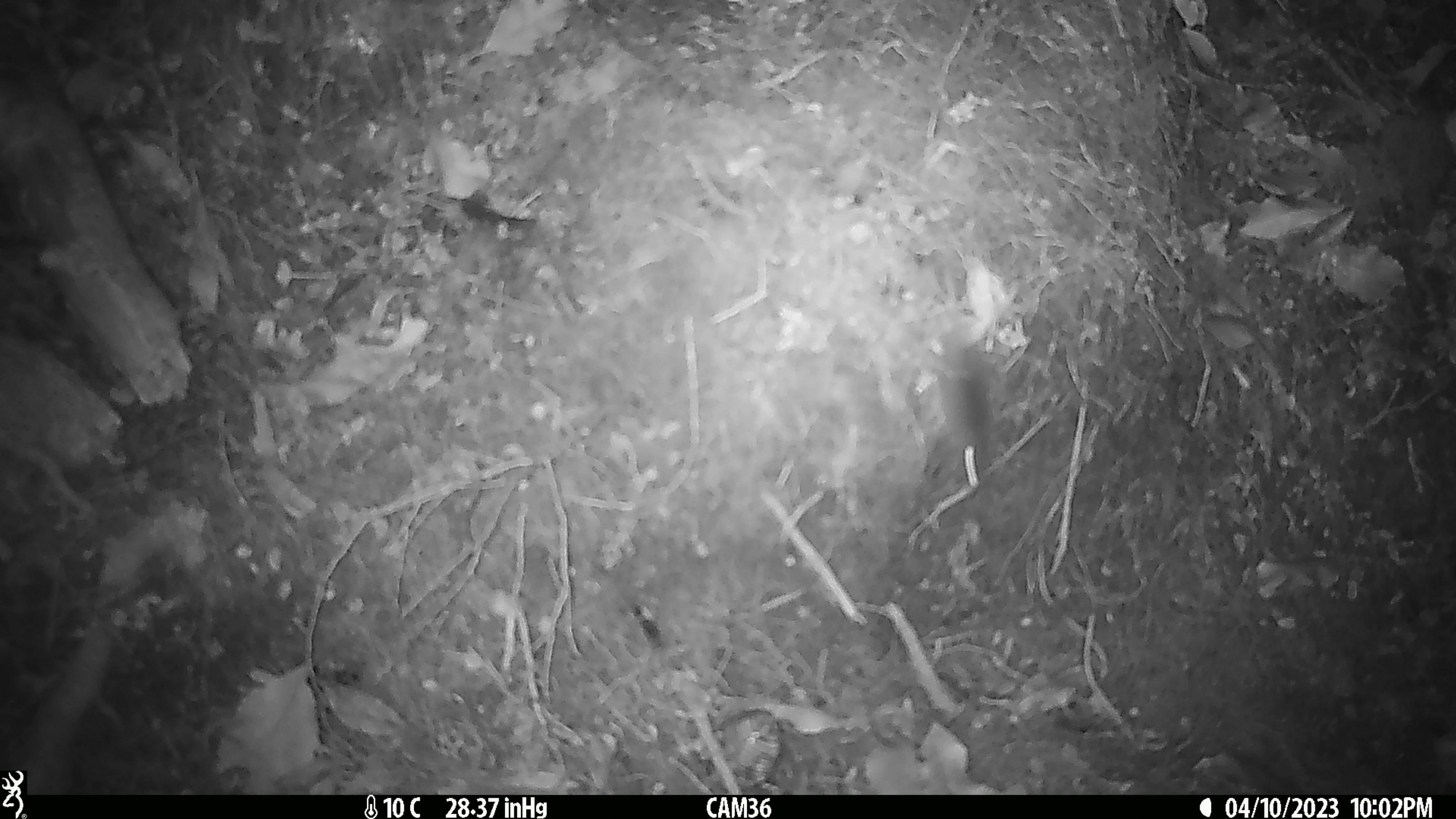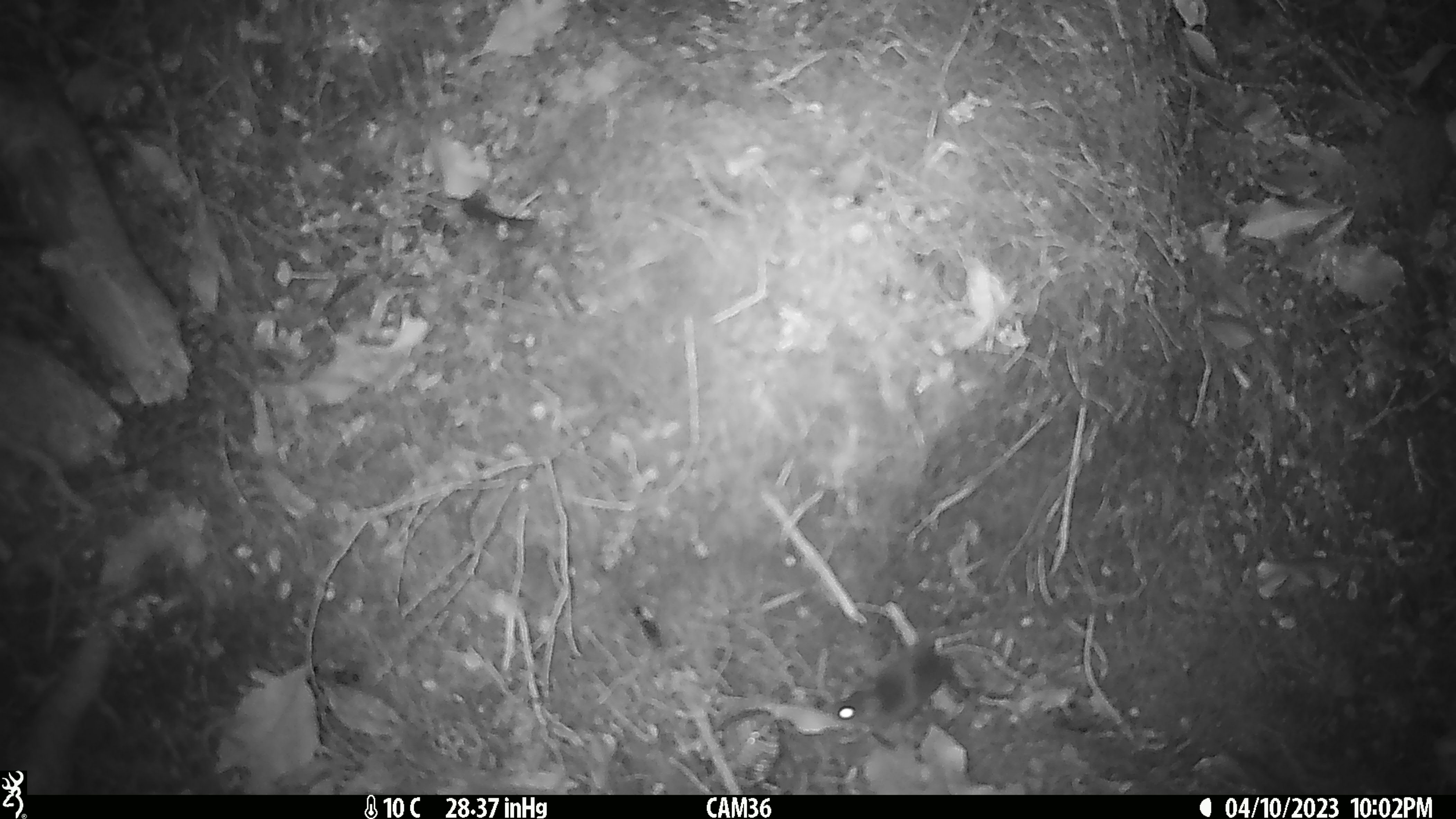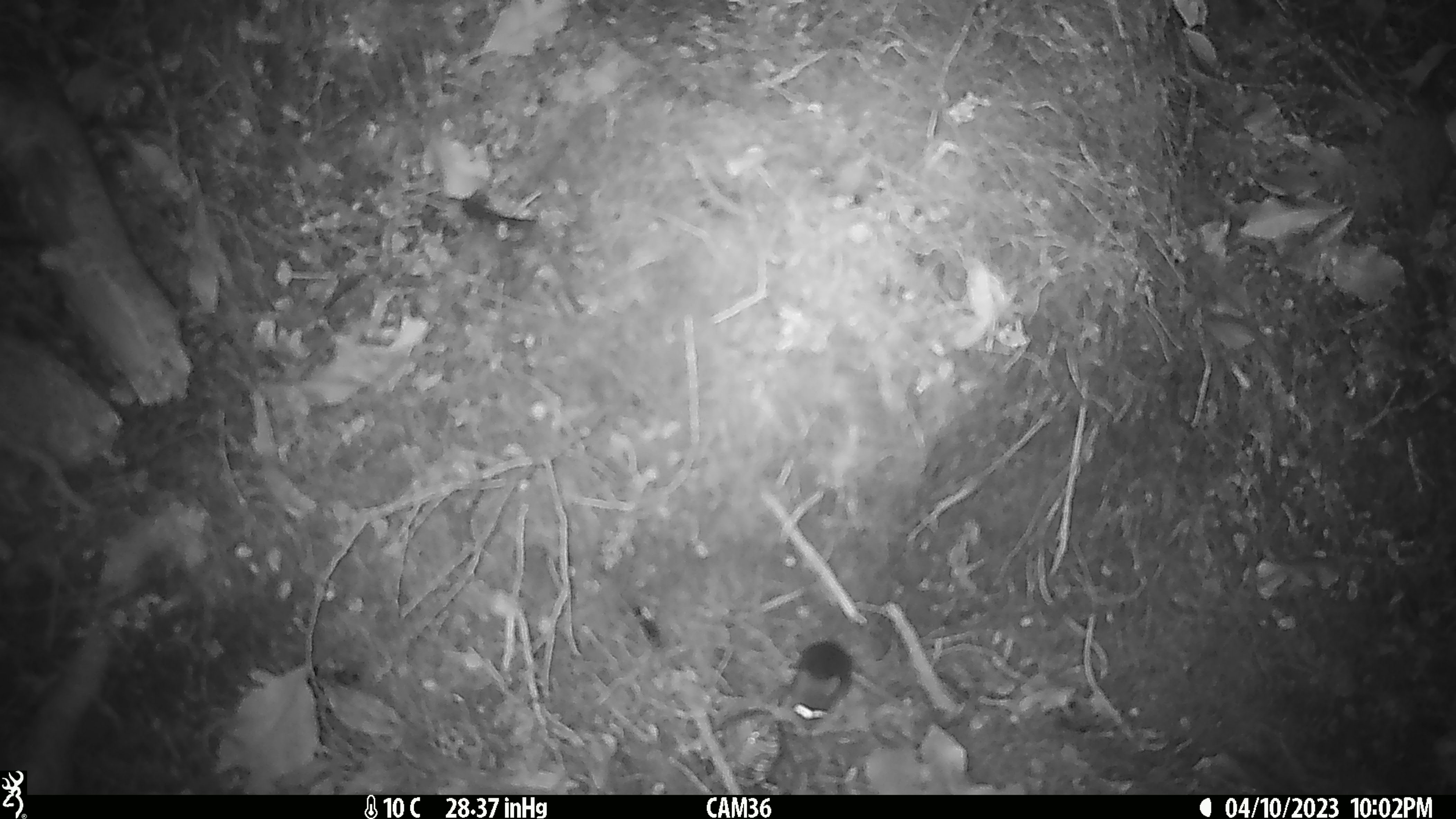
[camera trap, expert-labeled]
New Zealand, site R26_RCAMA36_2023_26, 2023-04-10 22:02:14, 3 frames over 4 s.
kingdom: Animalia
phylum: Chordata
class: Mammalia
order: Rodentia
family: Muridae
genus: Mus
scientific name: Mus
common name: mouse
Mouse (Mus).